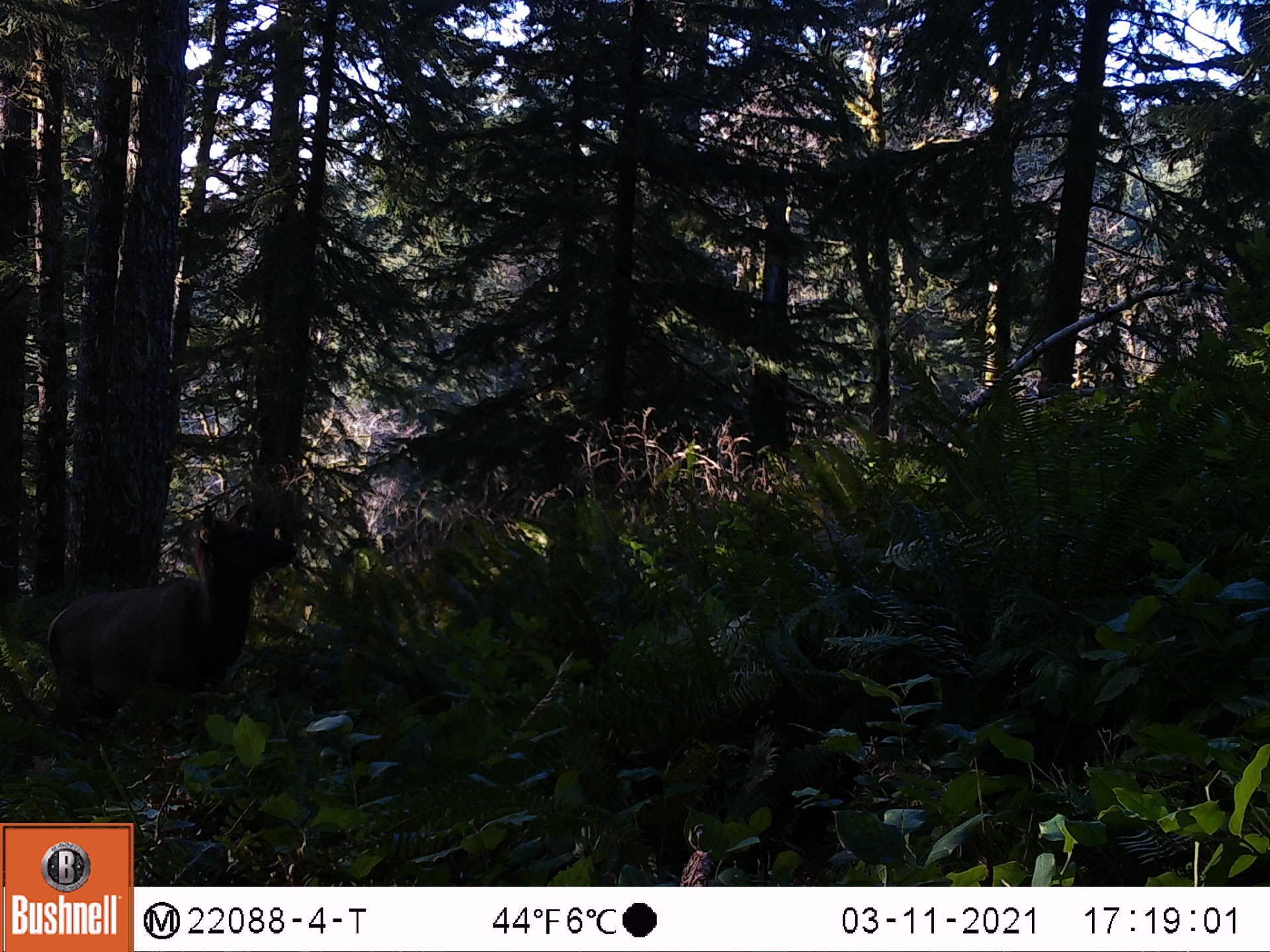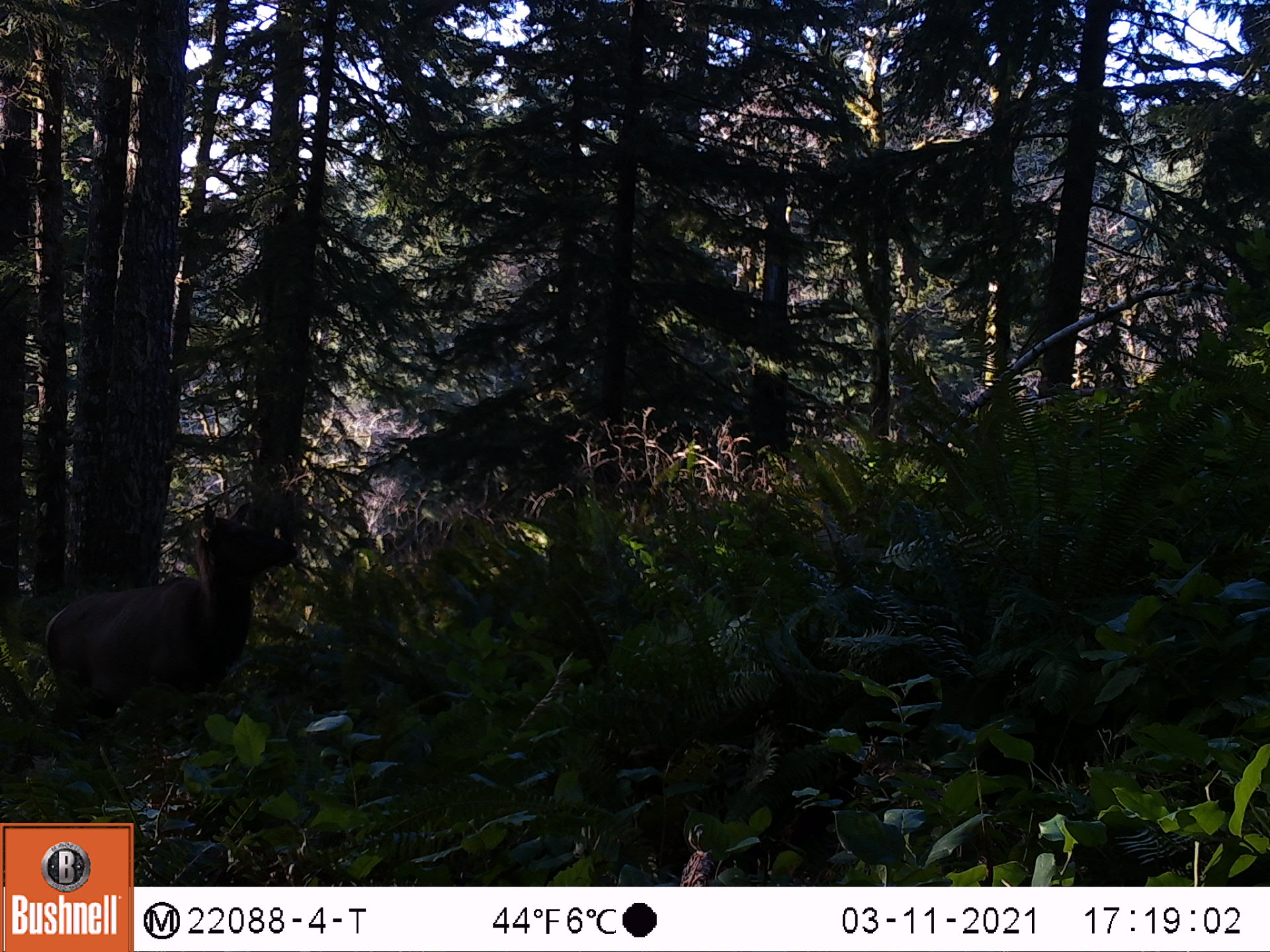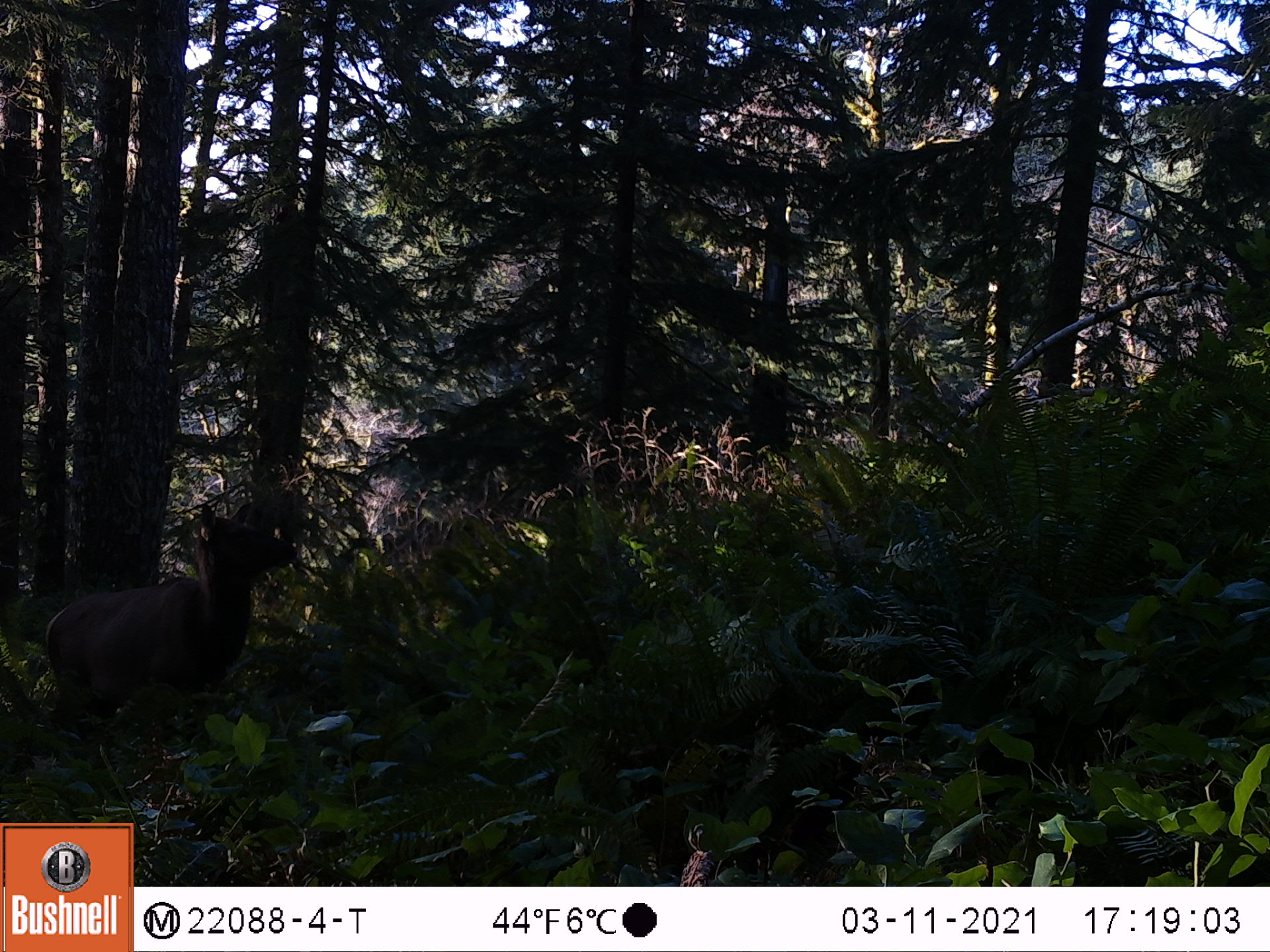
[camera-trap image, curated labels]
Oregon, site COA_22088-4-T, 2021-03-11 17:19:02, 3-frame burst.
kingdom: Animalia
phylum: Chordata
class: Mammalia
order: Artiodactyla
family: Cervidae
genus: Cervus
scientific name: Cervus canadensis roosevelti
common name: roosevelt elk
Roosevelt elk (Cervus canadensis roosevelti).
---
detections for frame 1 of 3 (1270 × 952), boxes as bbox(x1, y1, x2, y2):
roosevelt elk: bbox(19, 478, 329, 787)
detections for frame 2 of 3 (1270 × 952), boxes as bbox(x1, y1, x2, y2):
roosevelt elk: bbox(14, 474, 332, 792)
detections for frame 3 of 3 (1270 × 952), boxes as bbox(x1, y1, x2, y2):
roosevelt elk: bbox(9, 481, 327, 793)